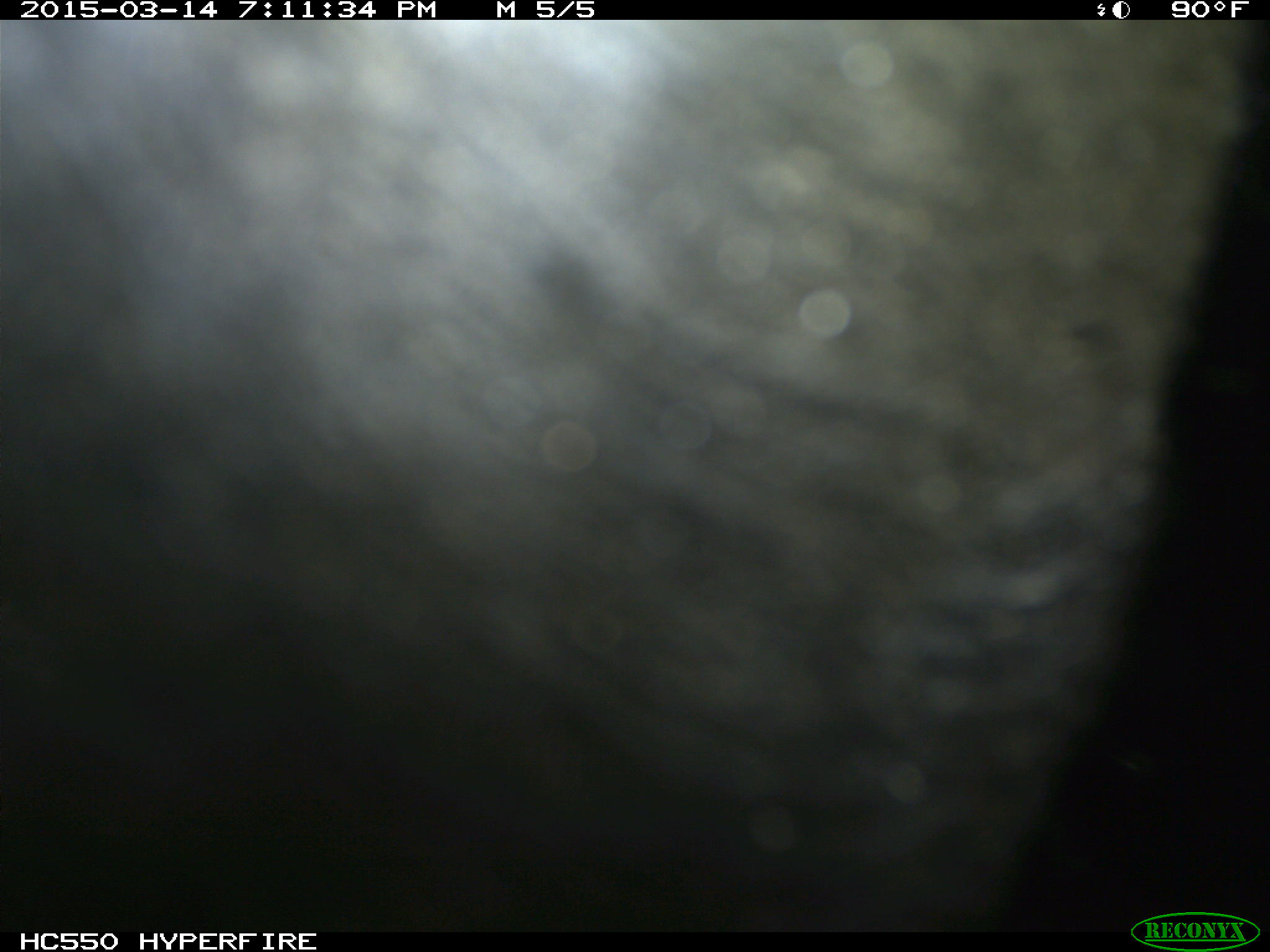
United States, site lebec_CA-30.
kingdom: Animalia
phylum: Chordata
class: Mammalia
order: Artiodactyla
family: Bovidae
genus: Bos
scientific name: Bos taurus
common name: domestic cow